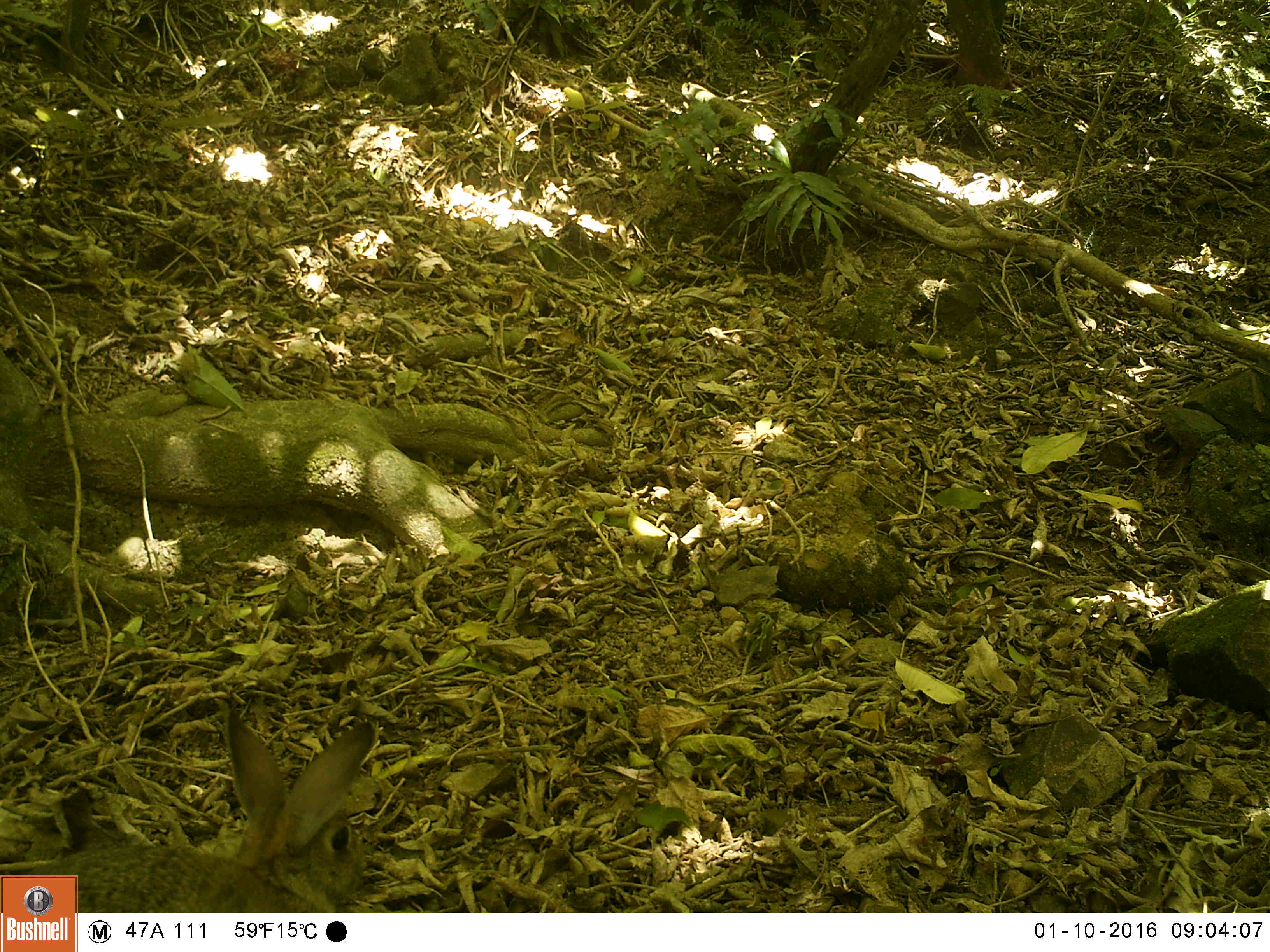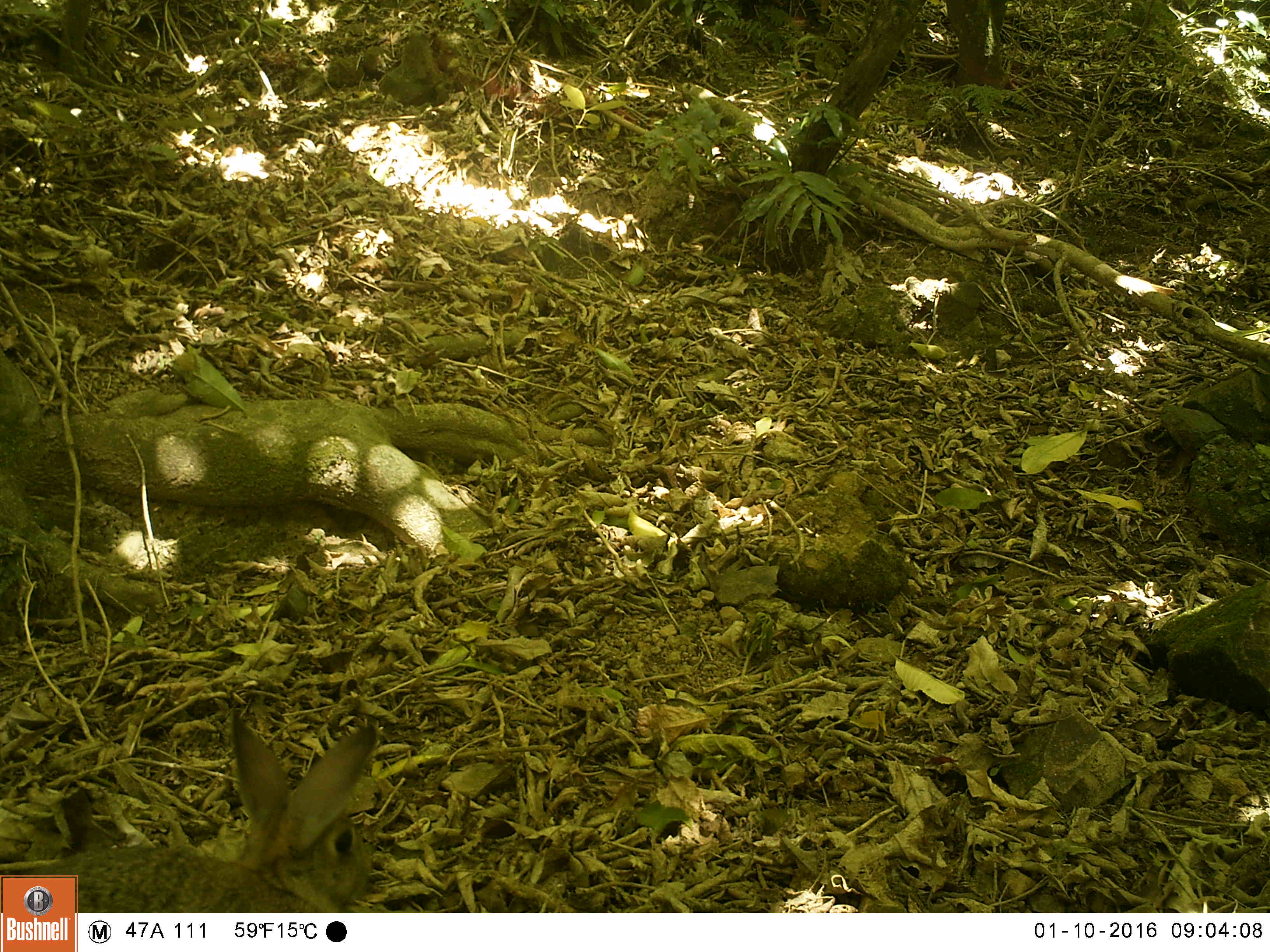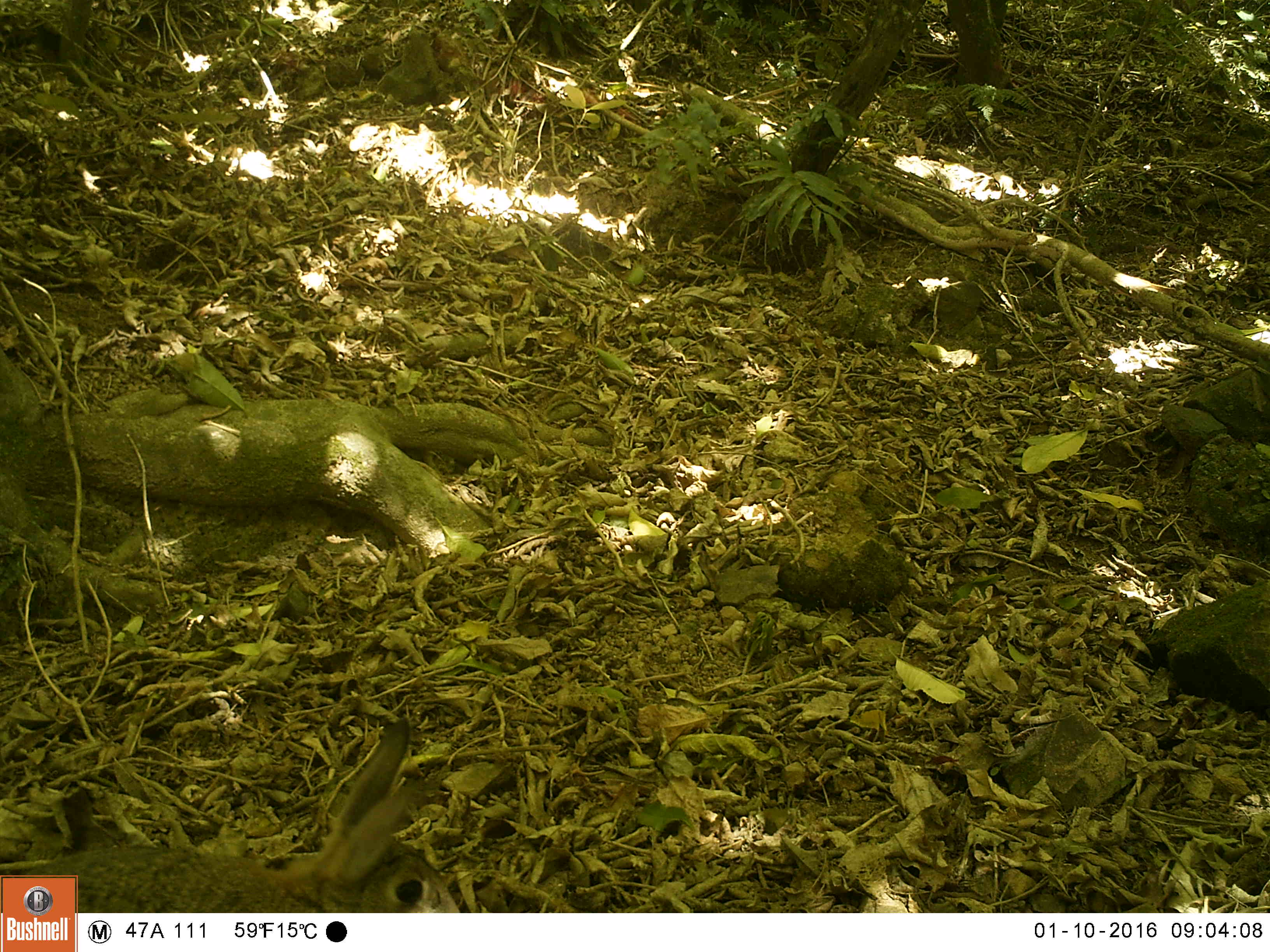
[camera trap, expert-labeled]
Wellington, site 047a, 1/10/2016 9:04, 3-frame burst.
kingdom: Animalia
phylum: Chordata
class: Mammalia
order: Lagomorpha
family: Leporidae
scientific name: Leporidae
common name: rabbit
Rabbit (Leporidae).